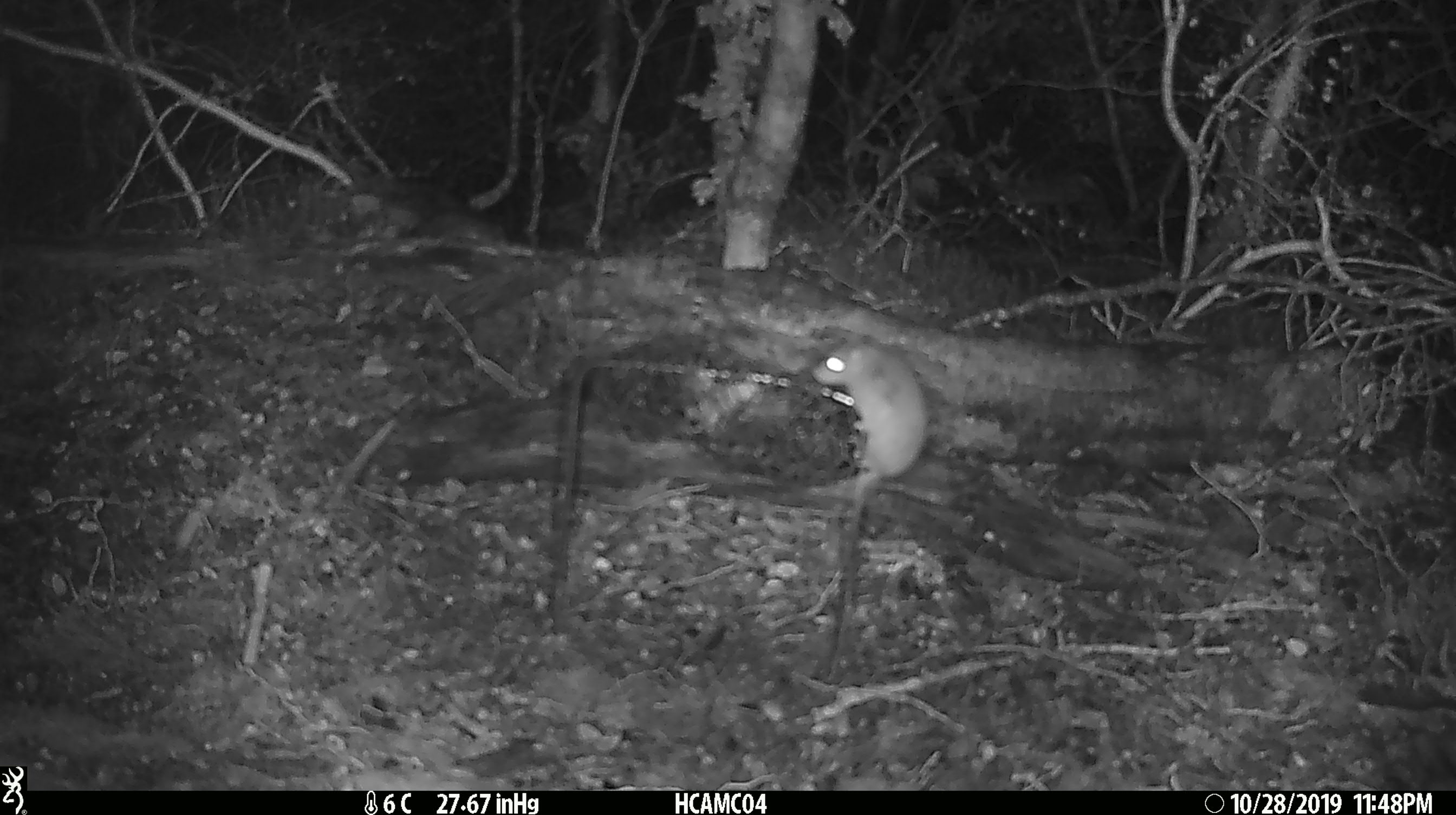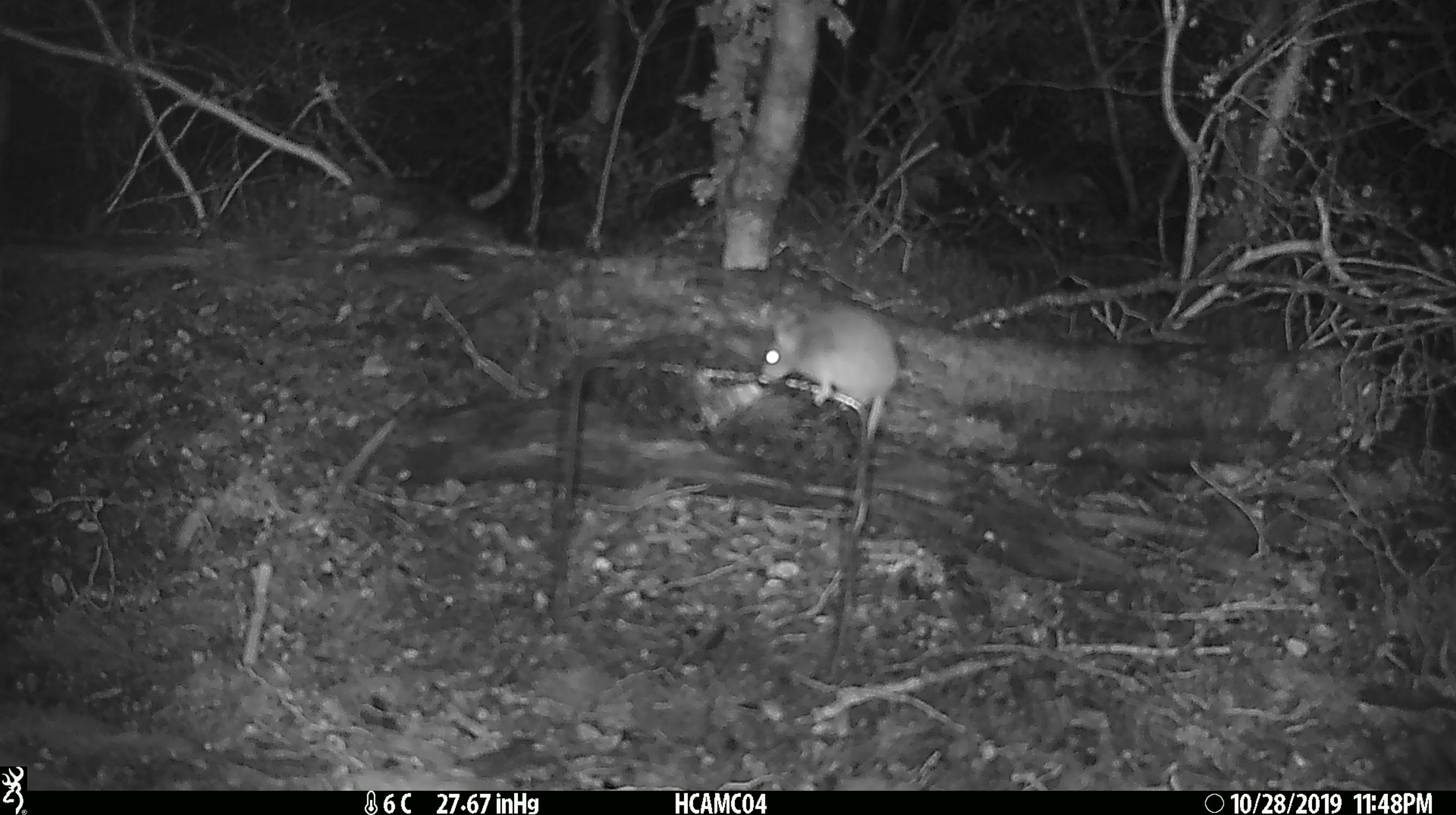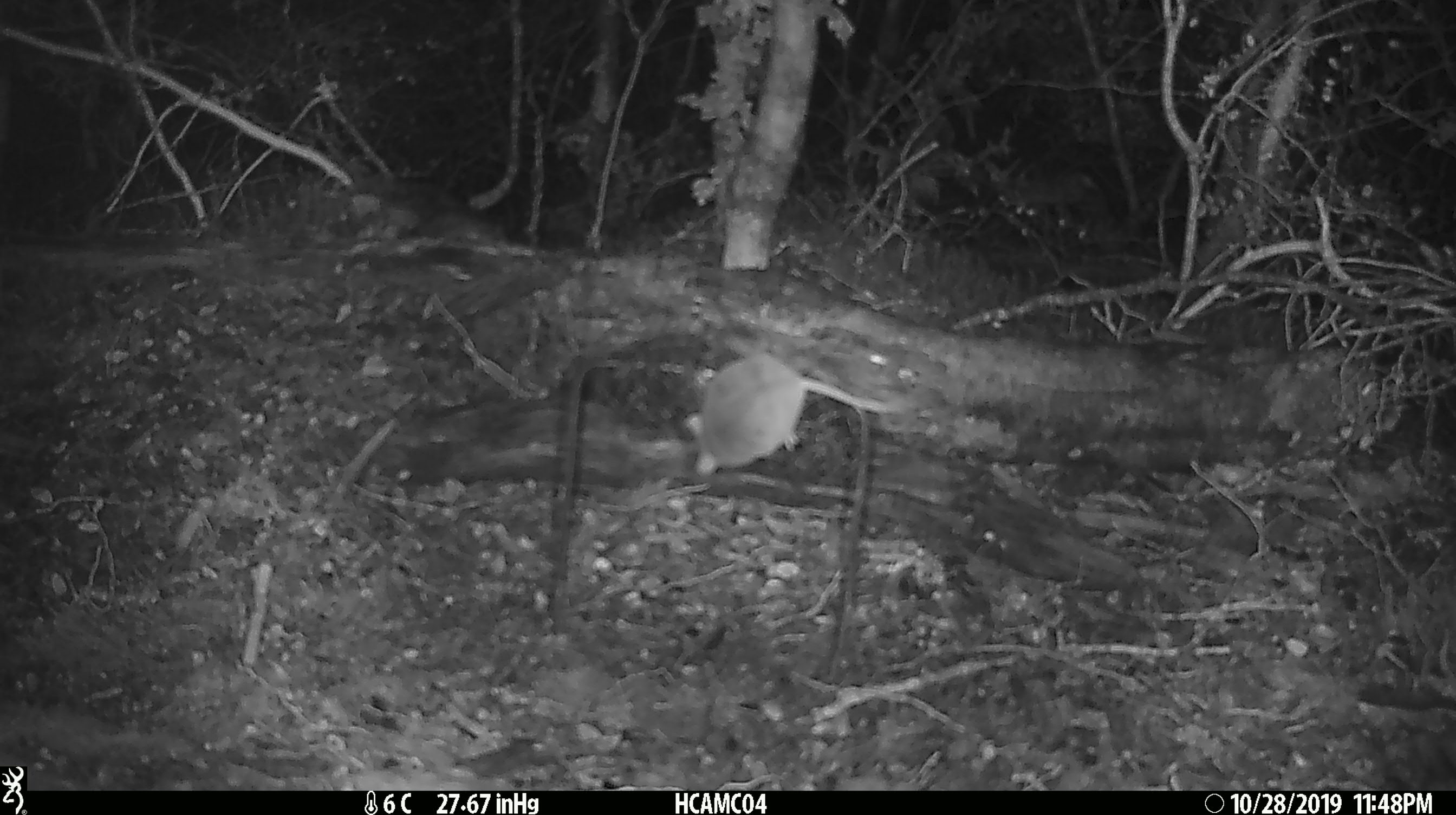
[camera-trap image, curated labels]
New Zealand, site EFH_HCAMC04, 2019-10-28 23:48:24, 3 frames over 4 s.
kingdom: Animalia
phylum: Chordata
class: Mammalia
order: Rodentia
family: Muridae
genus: Mus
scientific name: Mus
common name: mouse